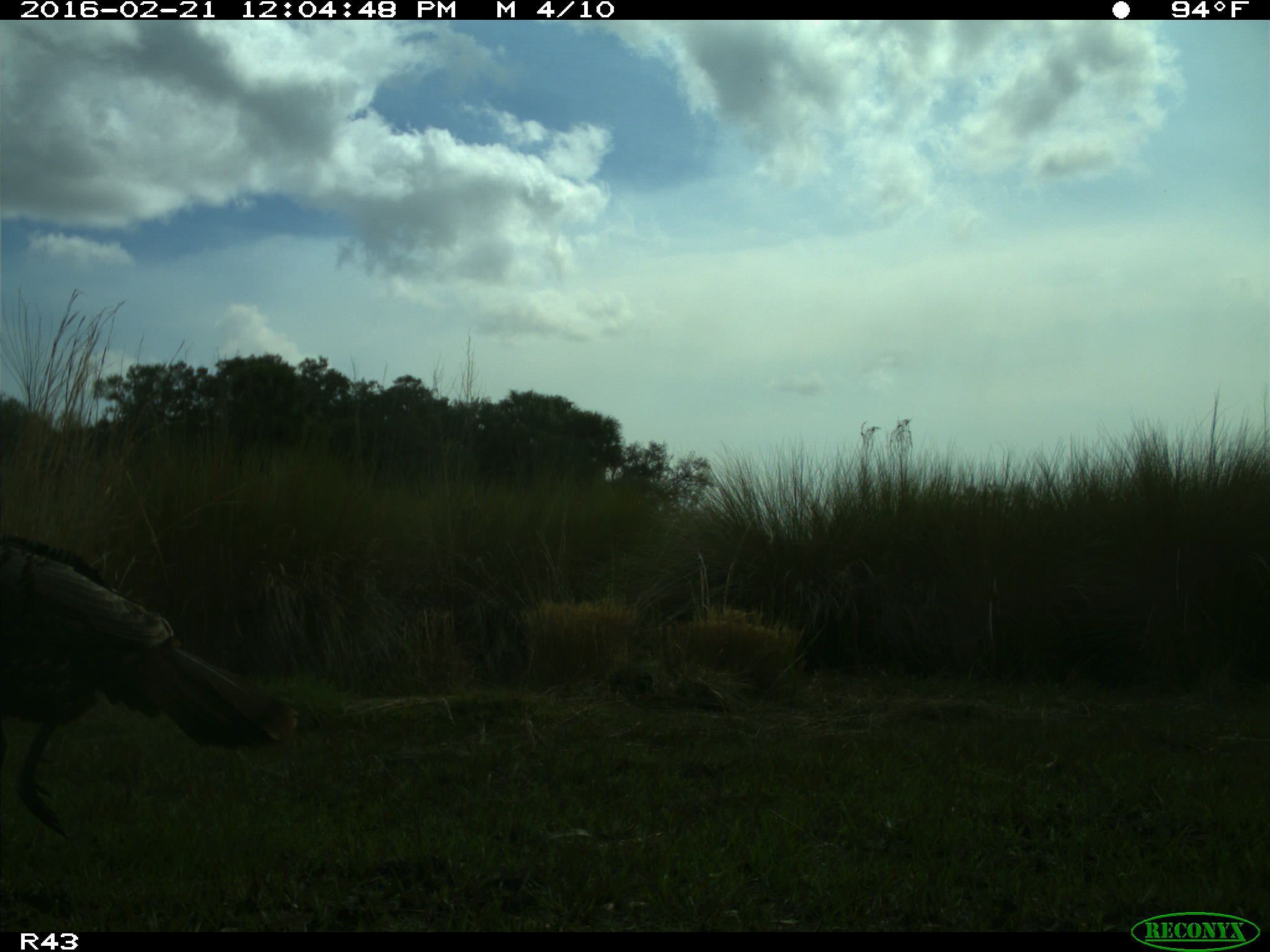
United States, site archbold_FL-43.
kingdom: Animalia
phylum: Chordata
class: Aves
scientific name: Aves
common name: birds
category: unidentified bird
Unidentified bird (birds) (Aves).